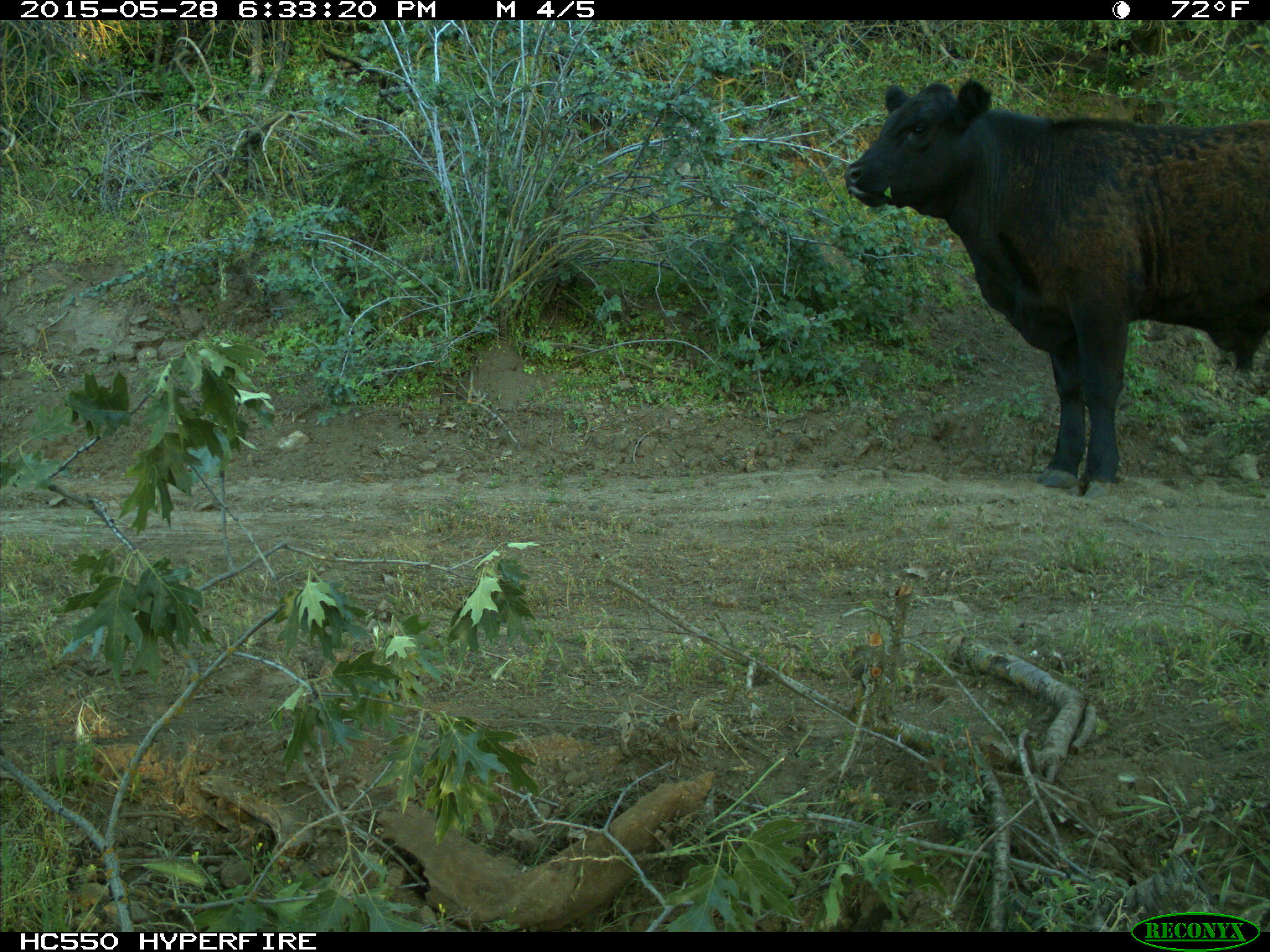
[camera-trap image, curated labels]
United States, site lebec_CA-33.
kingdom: Animalia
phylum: Chordata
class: Mammalia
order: Artiodactyla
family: Bovidae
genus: Bos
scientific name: Bos taurus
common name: domestic cow